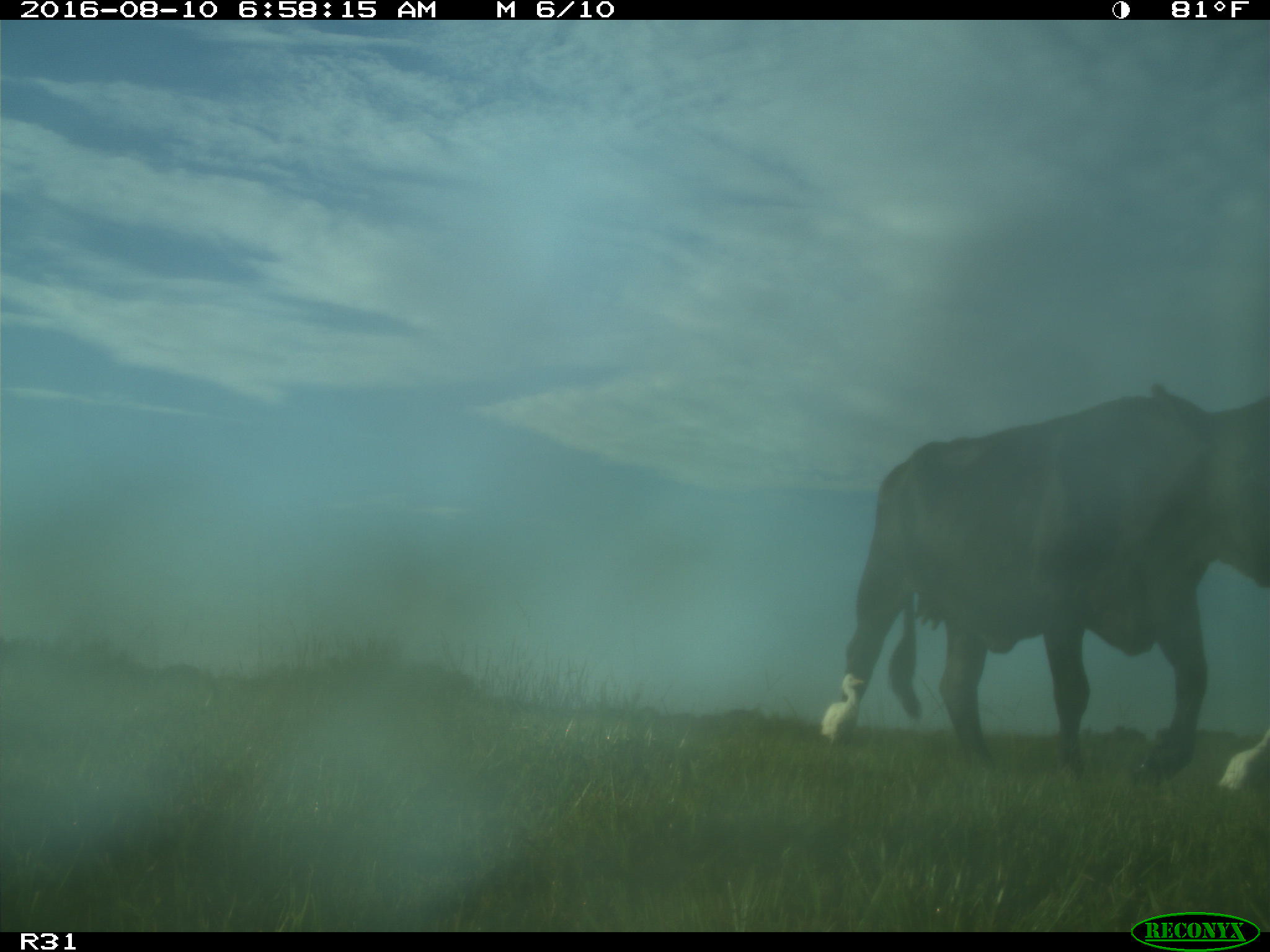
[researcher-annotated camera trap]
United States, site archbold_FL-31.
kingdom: Animalia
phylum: Chordata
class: Mammalia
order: Artiodactyla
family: Bovidae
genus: Bos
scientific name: Bos taurus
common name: domestic cow